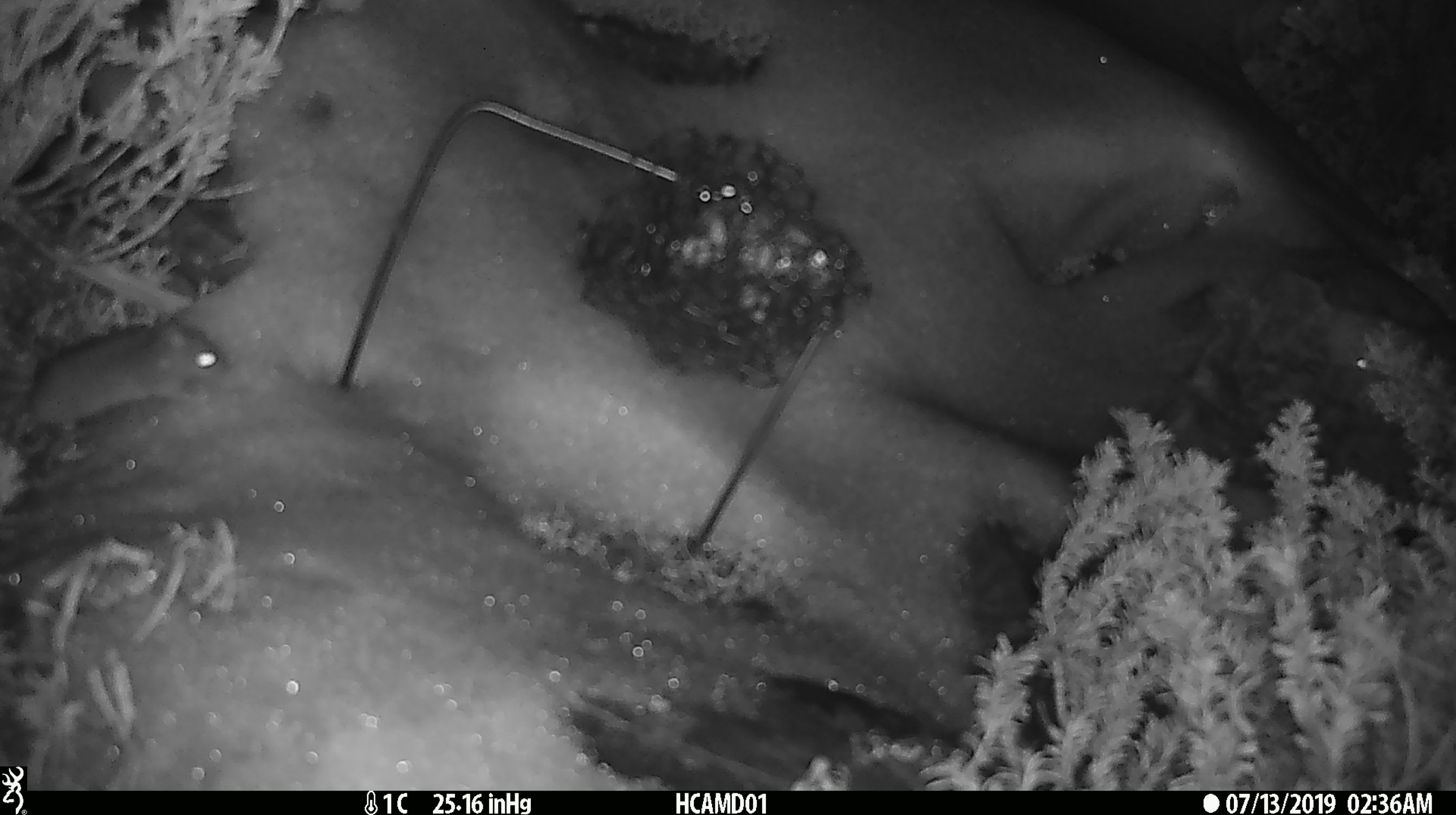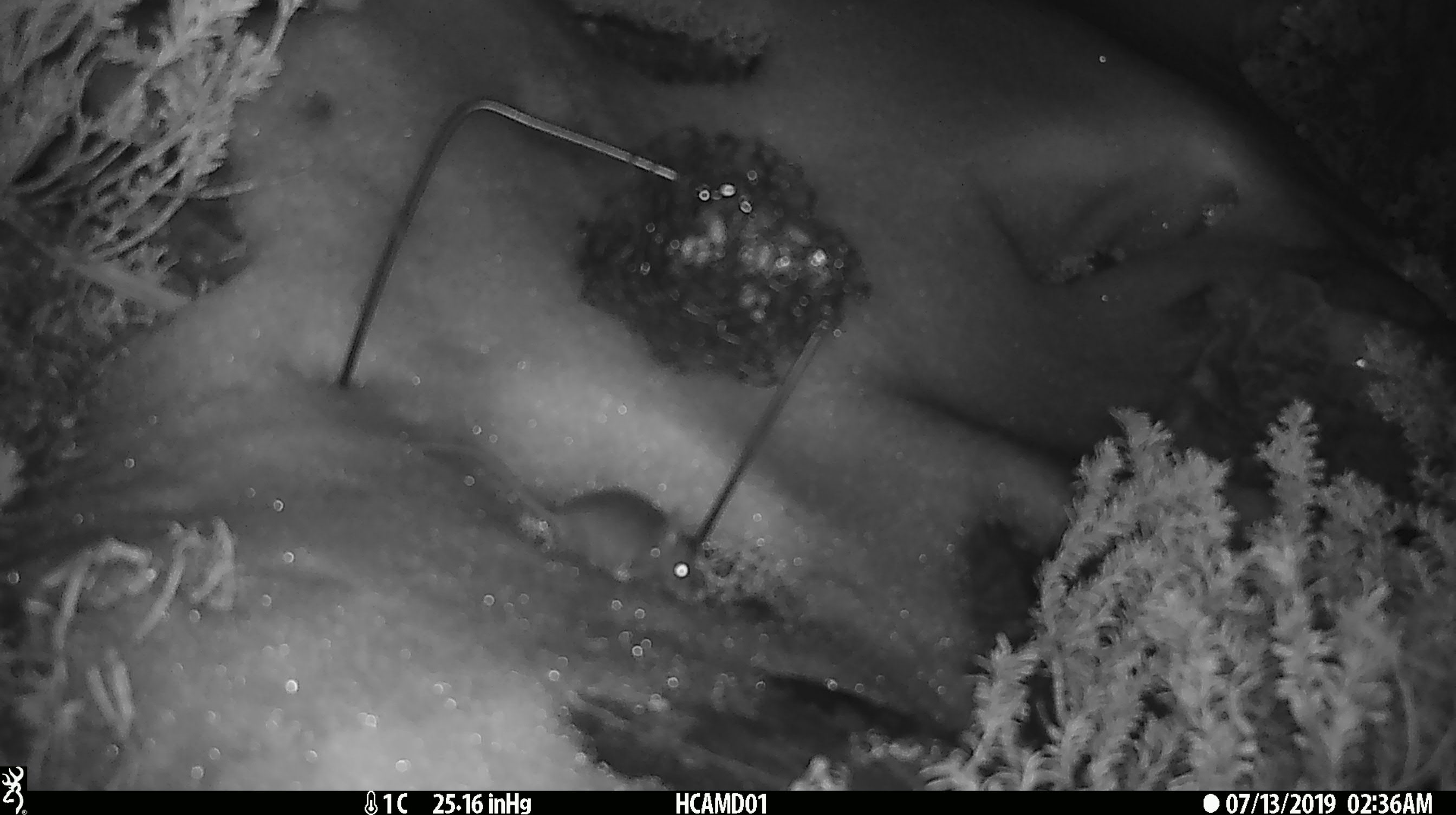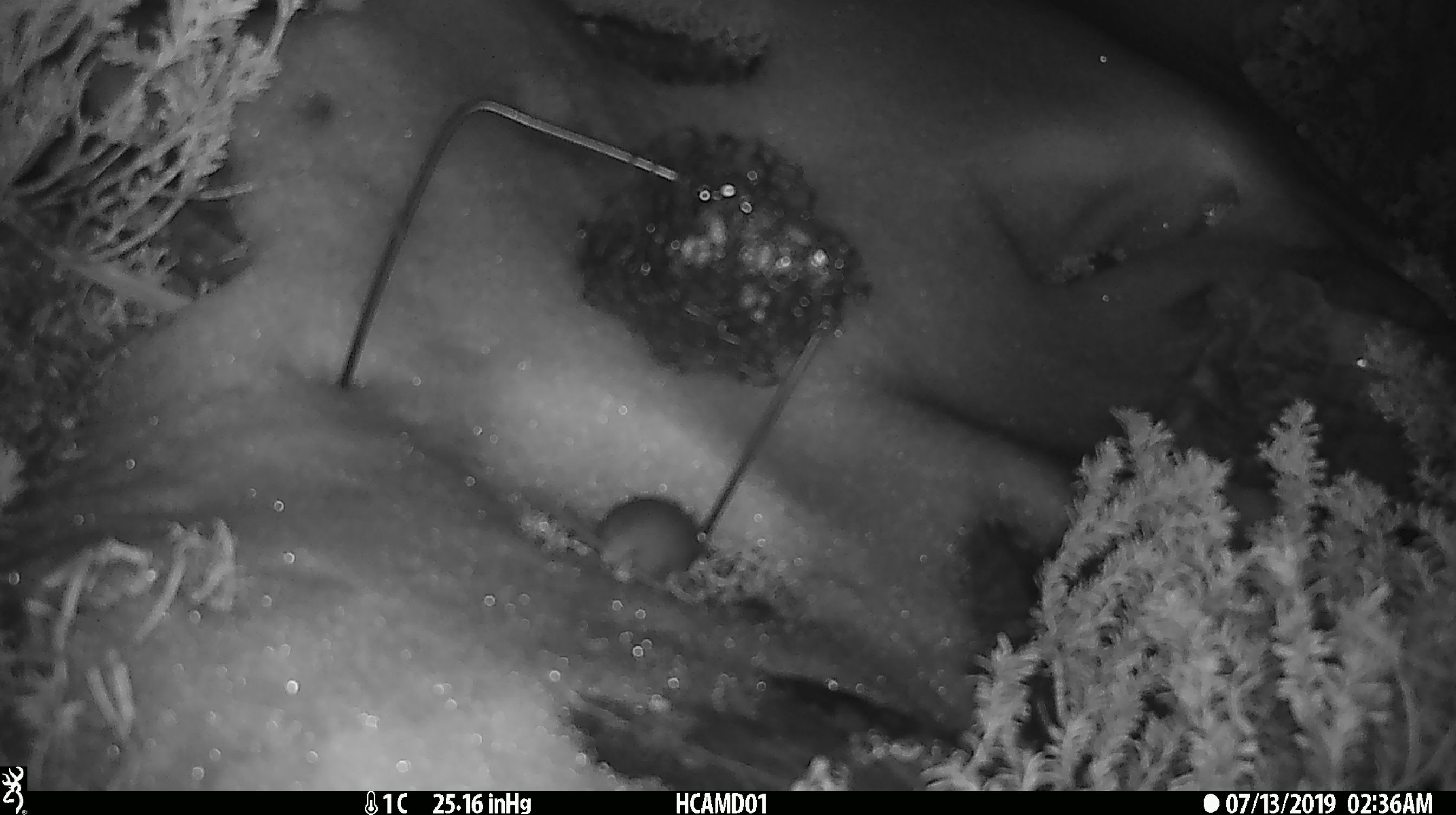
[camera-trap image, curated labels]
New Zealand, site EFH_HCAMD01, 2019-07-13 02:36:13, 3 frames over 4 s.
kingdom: Animalia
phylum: Chordata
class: Mammalia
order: Rodentia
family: Muridae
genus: Mus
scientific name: Mus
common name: mouse